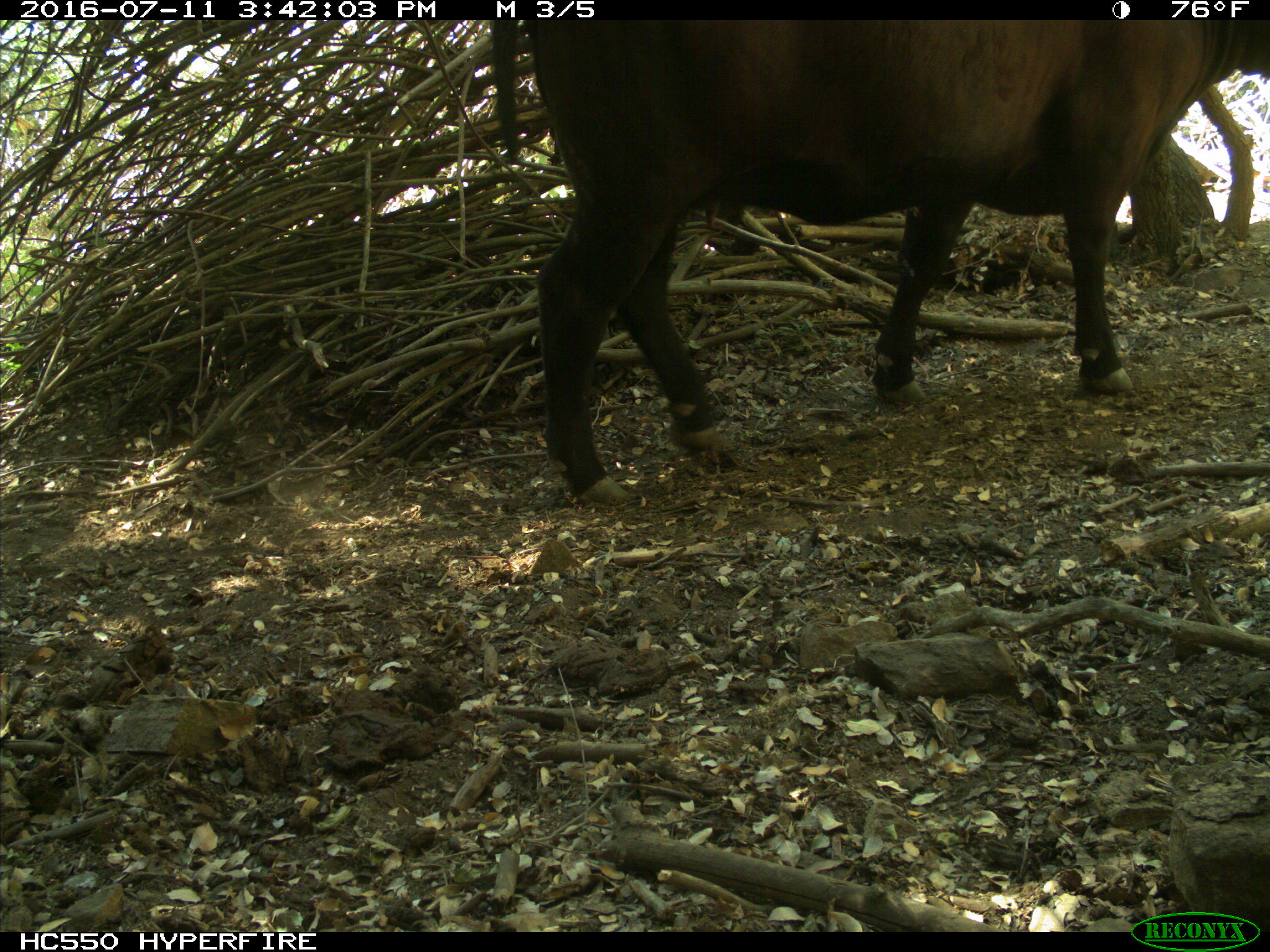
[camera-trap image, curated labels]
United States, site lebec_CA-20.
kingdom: Animalia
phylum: Chordata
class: Mammalia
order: Artiodactyla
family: Bovidae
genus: Bos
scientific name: Bos taurus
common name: domestic cow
Bos taurus (domestic cow).